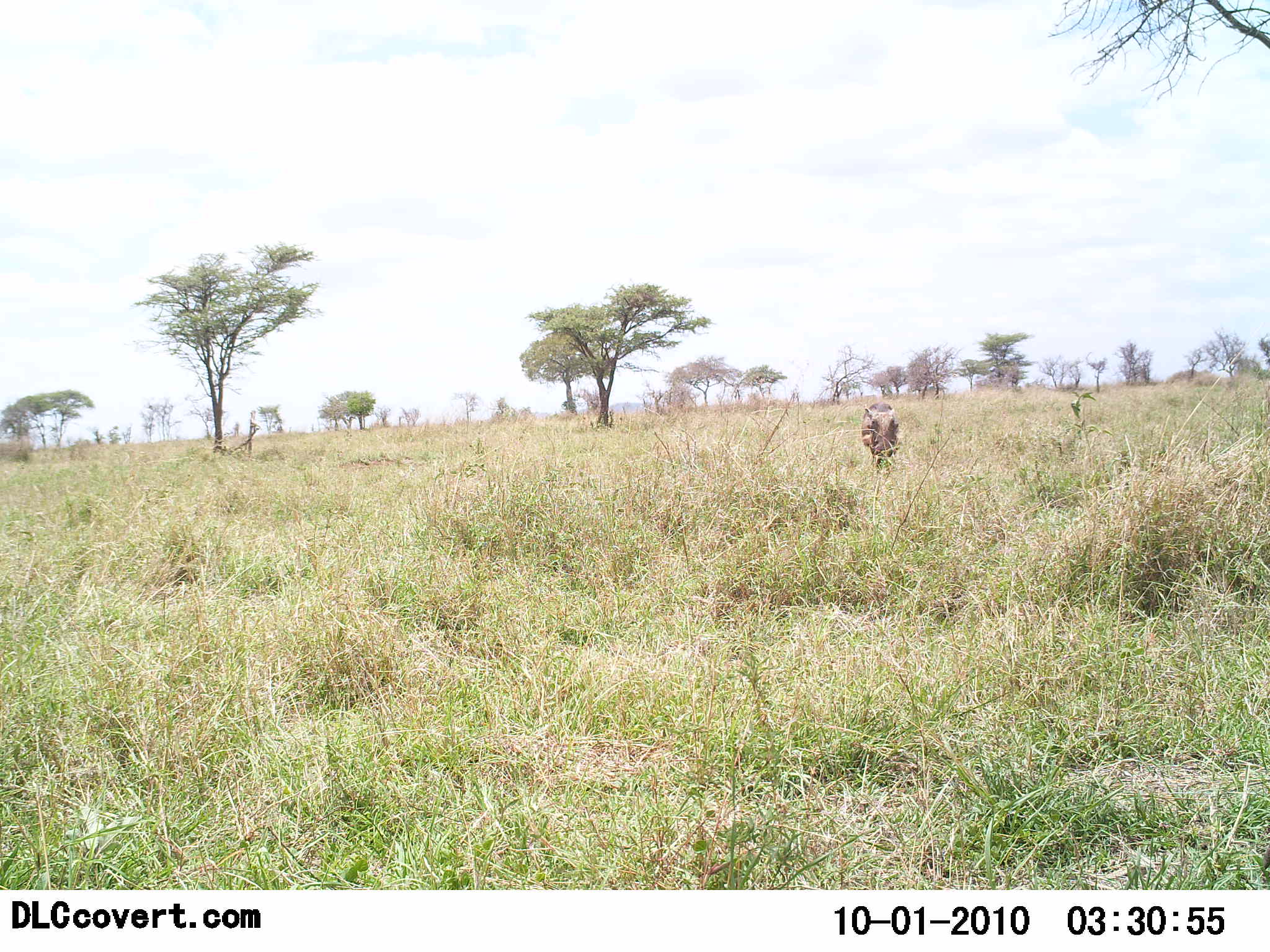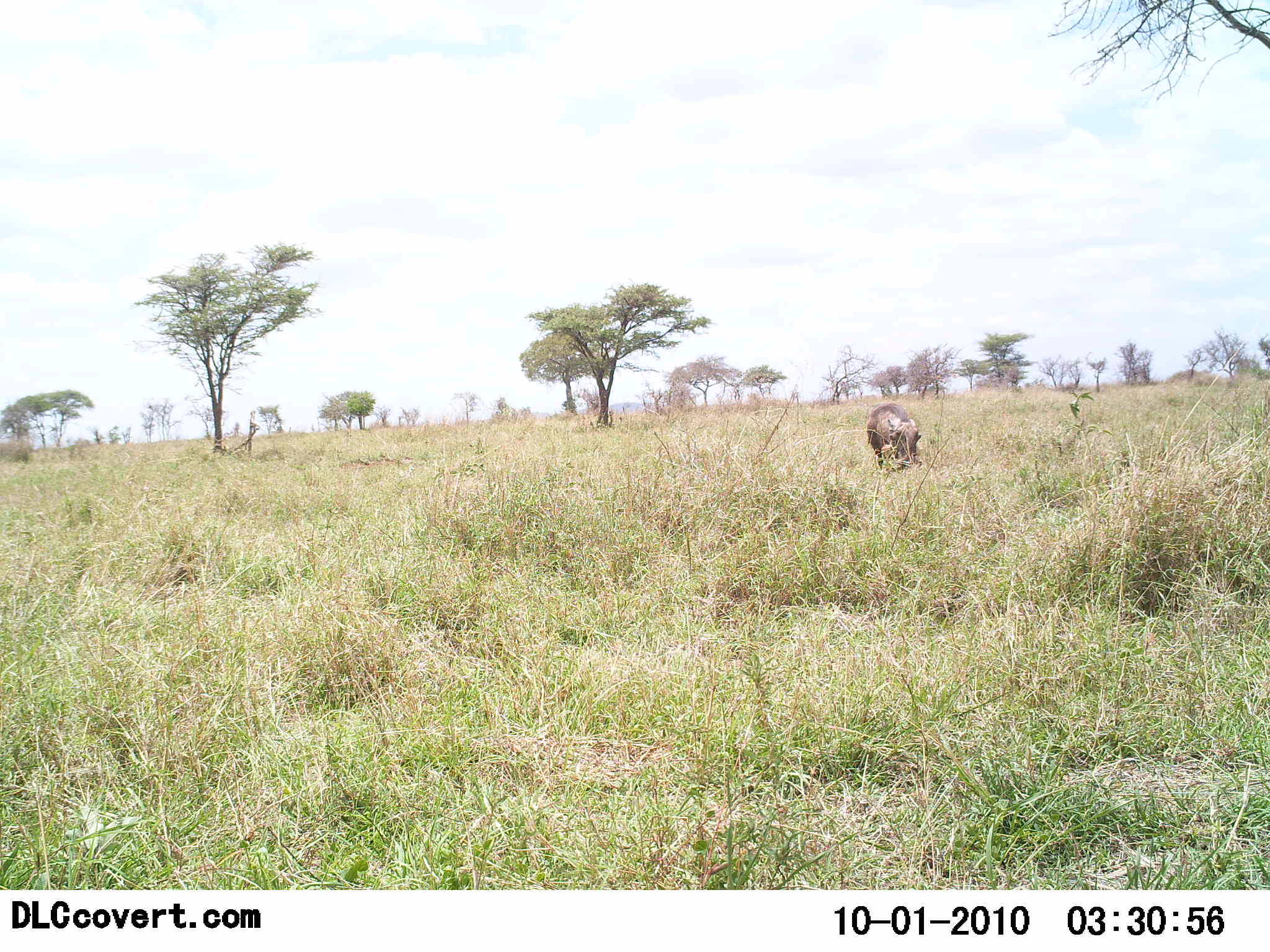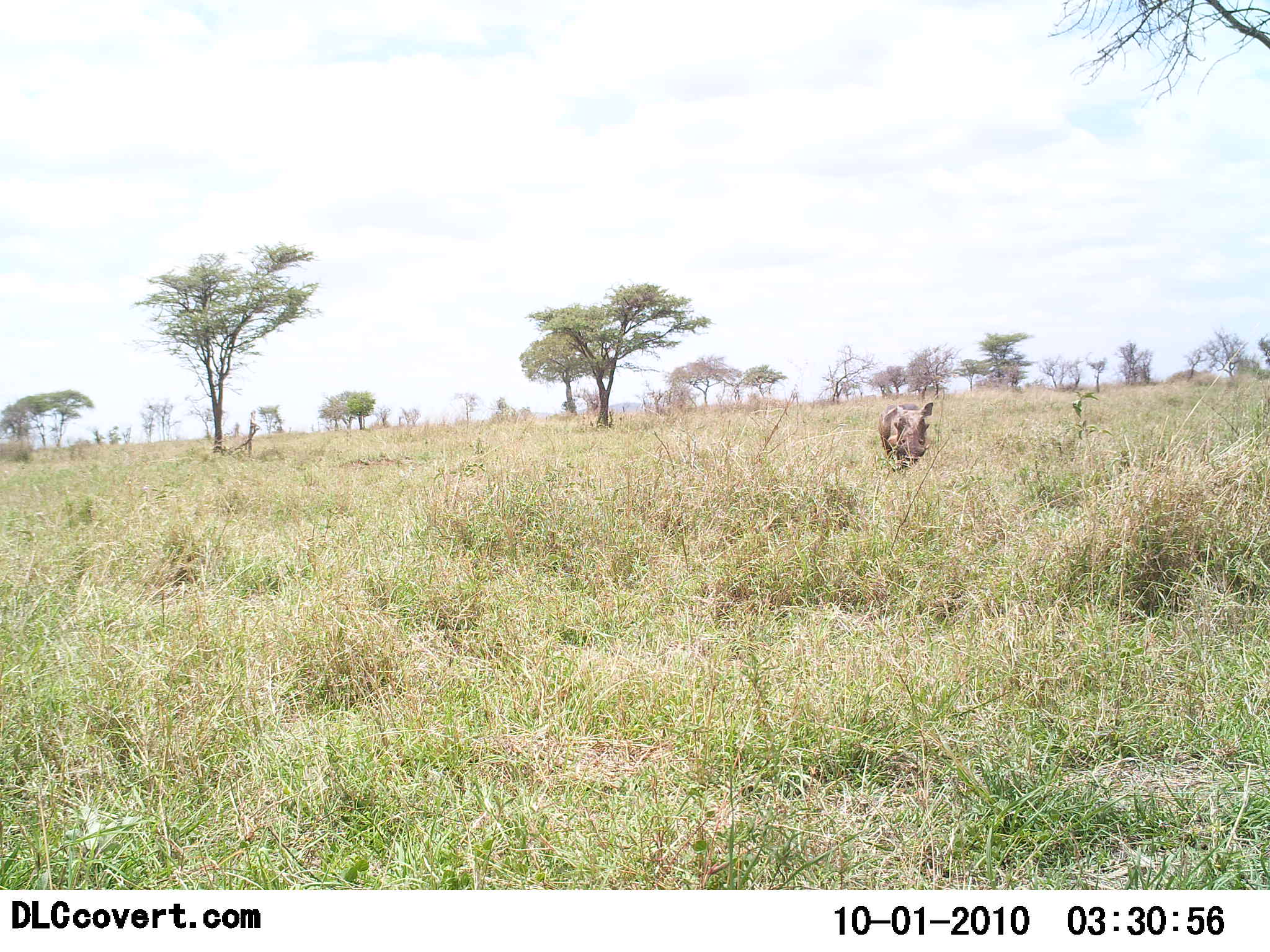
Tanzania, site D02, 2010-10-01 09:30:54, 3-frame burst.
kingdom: Animalia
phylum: Chordata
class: Mammalia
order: Artiodactyla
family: Suidae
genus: Phacochoerus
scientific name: Phacochoerus africanus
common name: warthog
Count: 1.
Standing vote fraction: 23%.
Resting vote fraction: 0%.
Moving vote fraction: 69%.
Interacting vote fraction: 0%.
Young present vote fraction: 0%.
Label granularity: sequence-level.